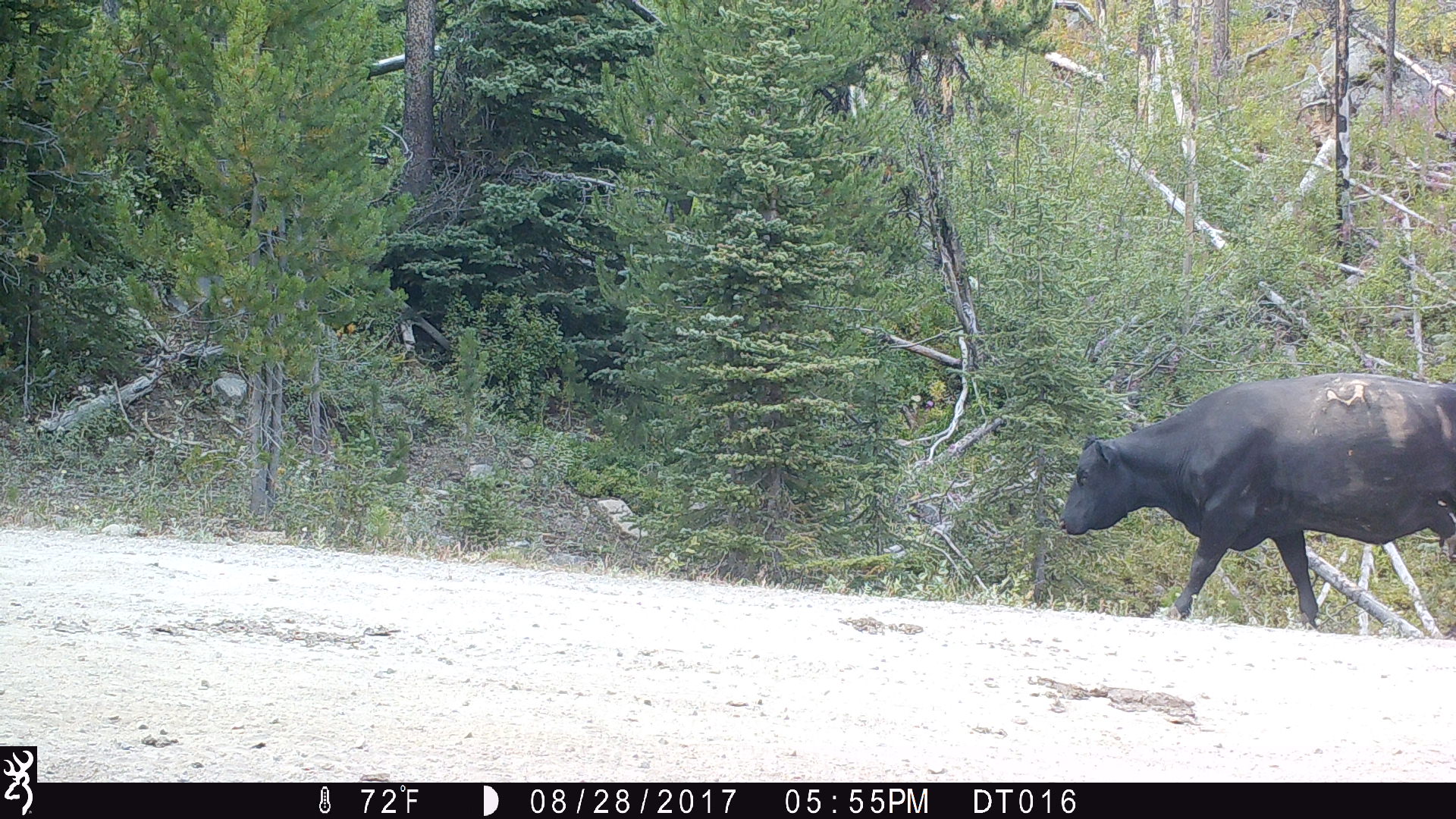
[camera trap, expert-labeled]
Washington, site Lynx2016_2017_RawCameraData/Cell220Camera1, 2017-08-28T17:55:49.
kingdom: Animalia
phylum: Chordata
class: Mammalia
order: Artiodactyla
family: Bovidae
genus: Bos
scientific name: Bos taurus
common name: domestic cattle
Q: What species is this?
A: Domestic cattle (Bos taurus).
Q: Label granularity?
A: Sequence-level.